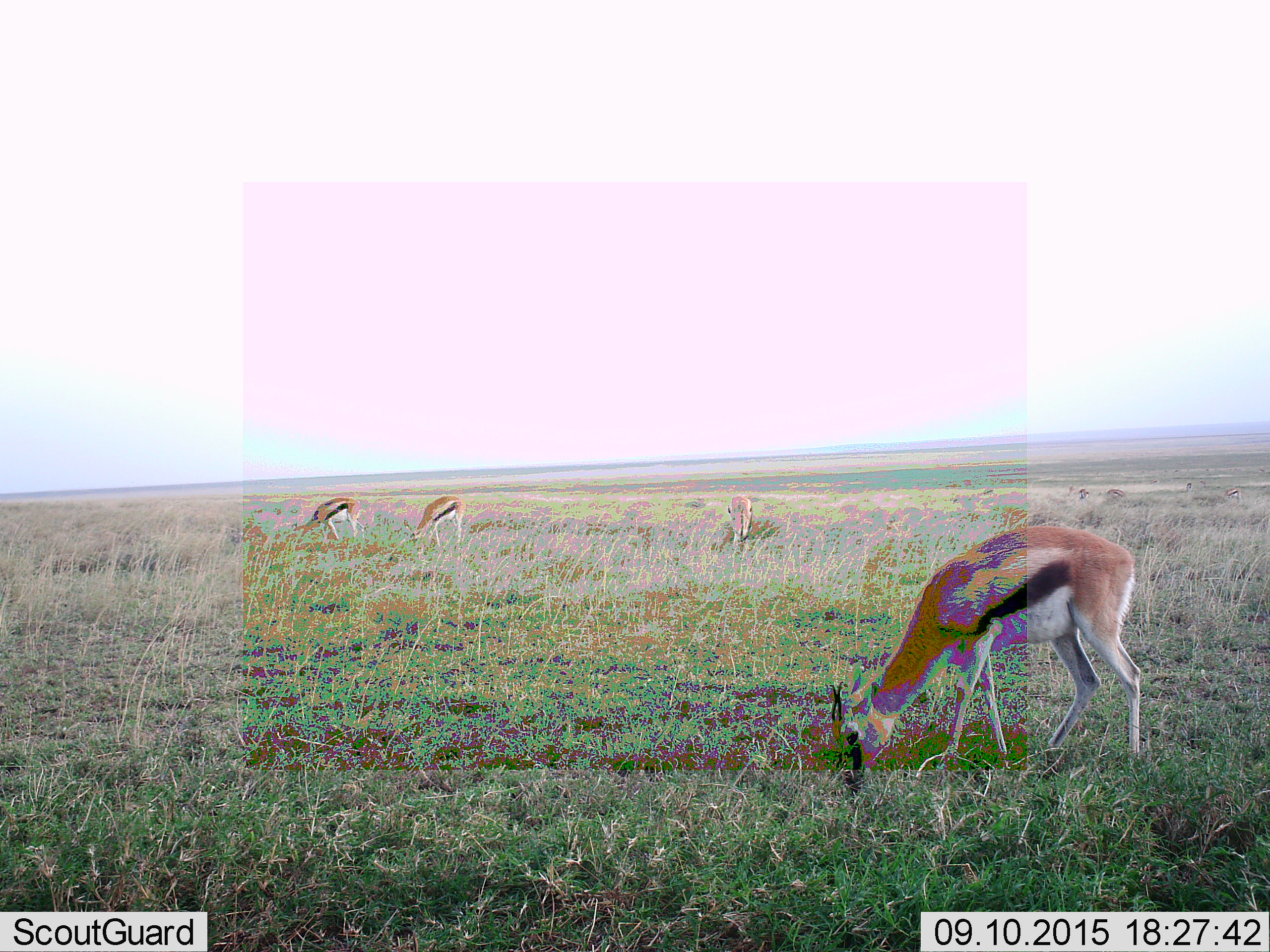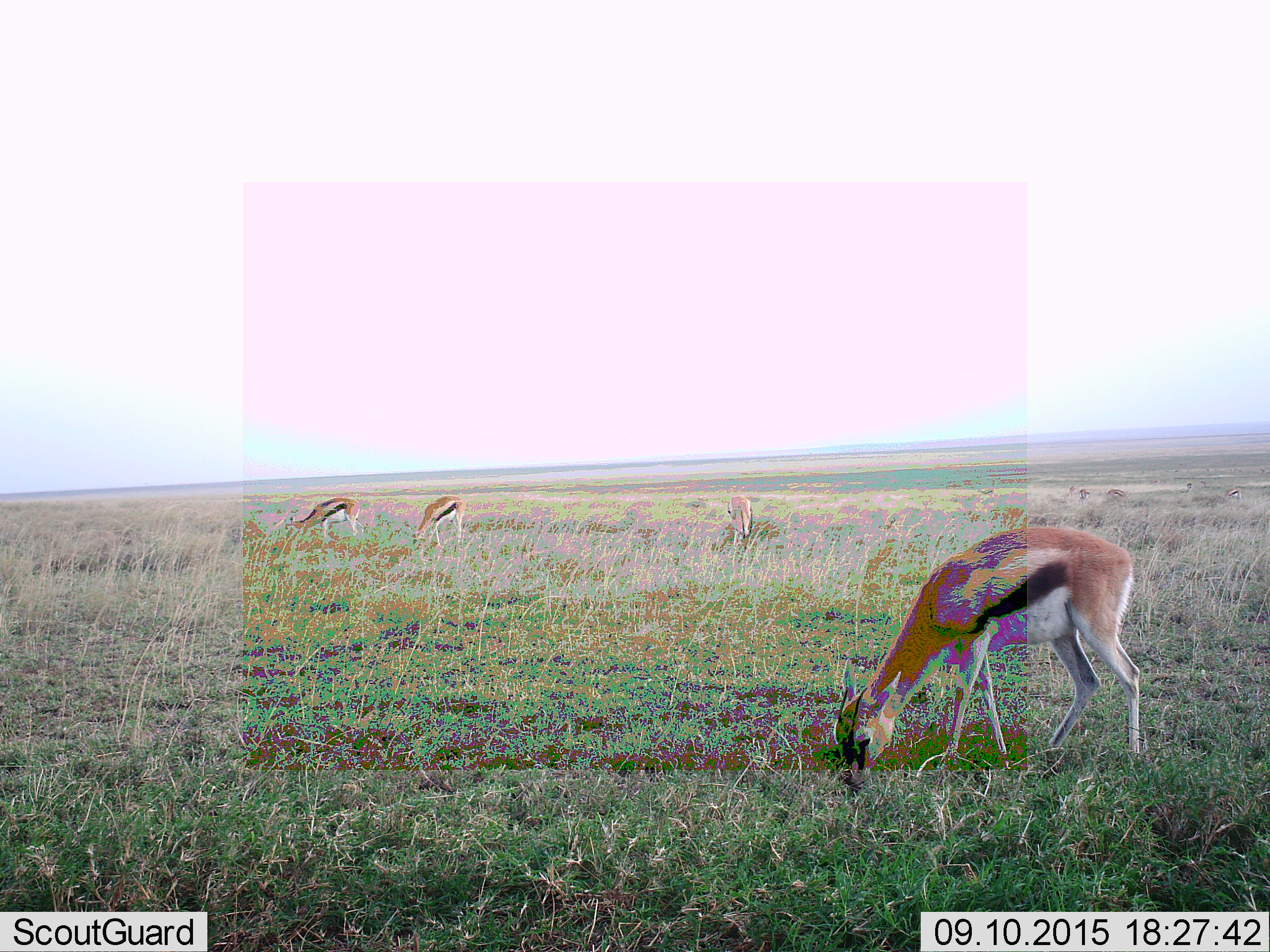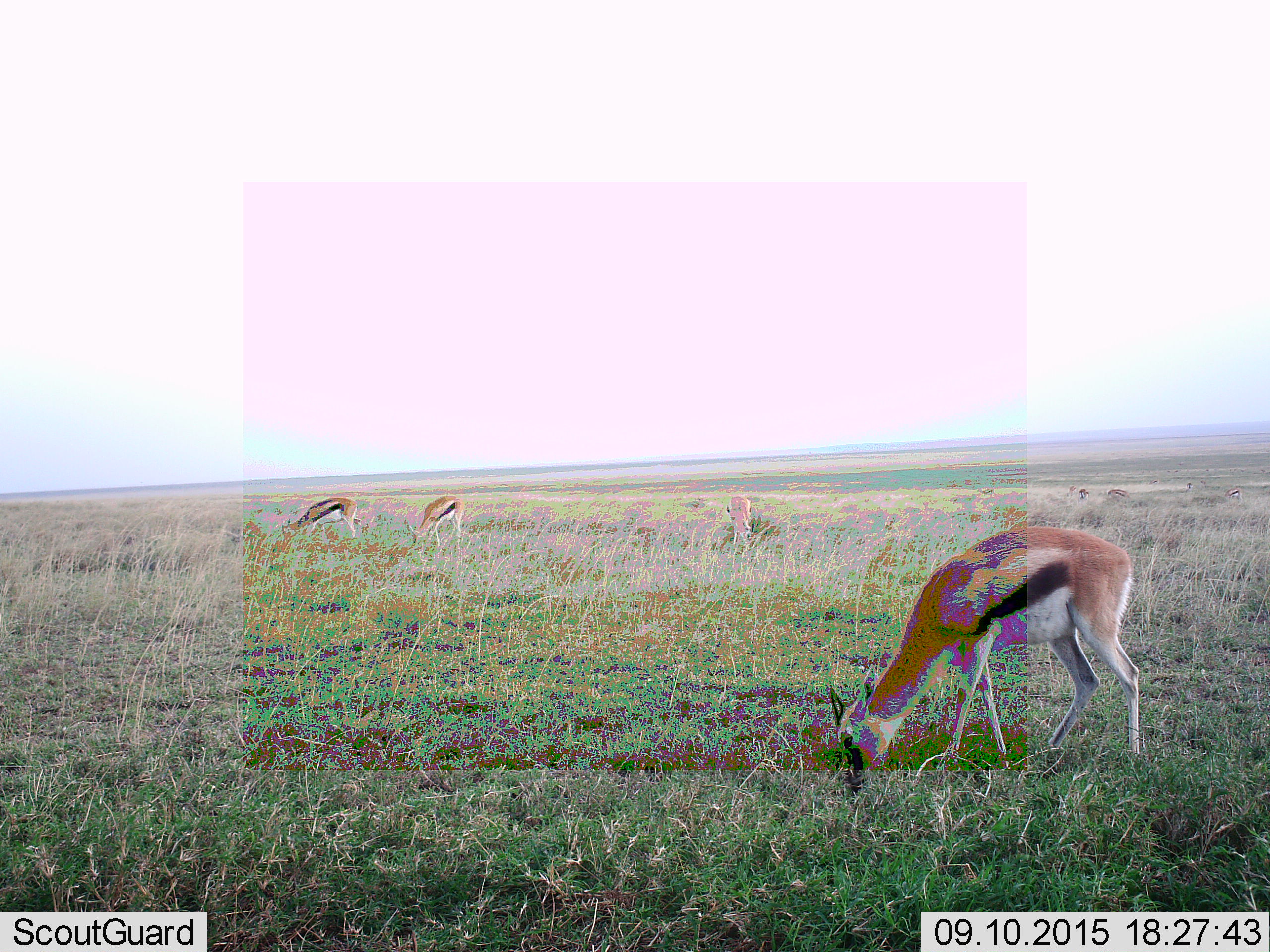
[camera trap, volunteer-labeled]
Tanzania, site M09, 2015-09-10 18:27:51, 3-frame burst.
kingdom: Animalia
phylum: Chordata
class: Mammalia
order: Artiodactyla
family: Bovidae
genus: Eudorcas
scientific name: Eudorcas thomsonii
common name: thomson's gazelle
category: gazellethomsons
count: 10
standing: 40%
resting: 0%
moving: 20%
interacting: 0%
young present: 0%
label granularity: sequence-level